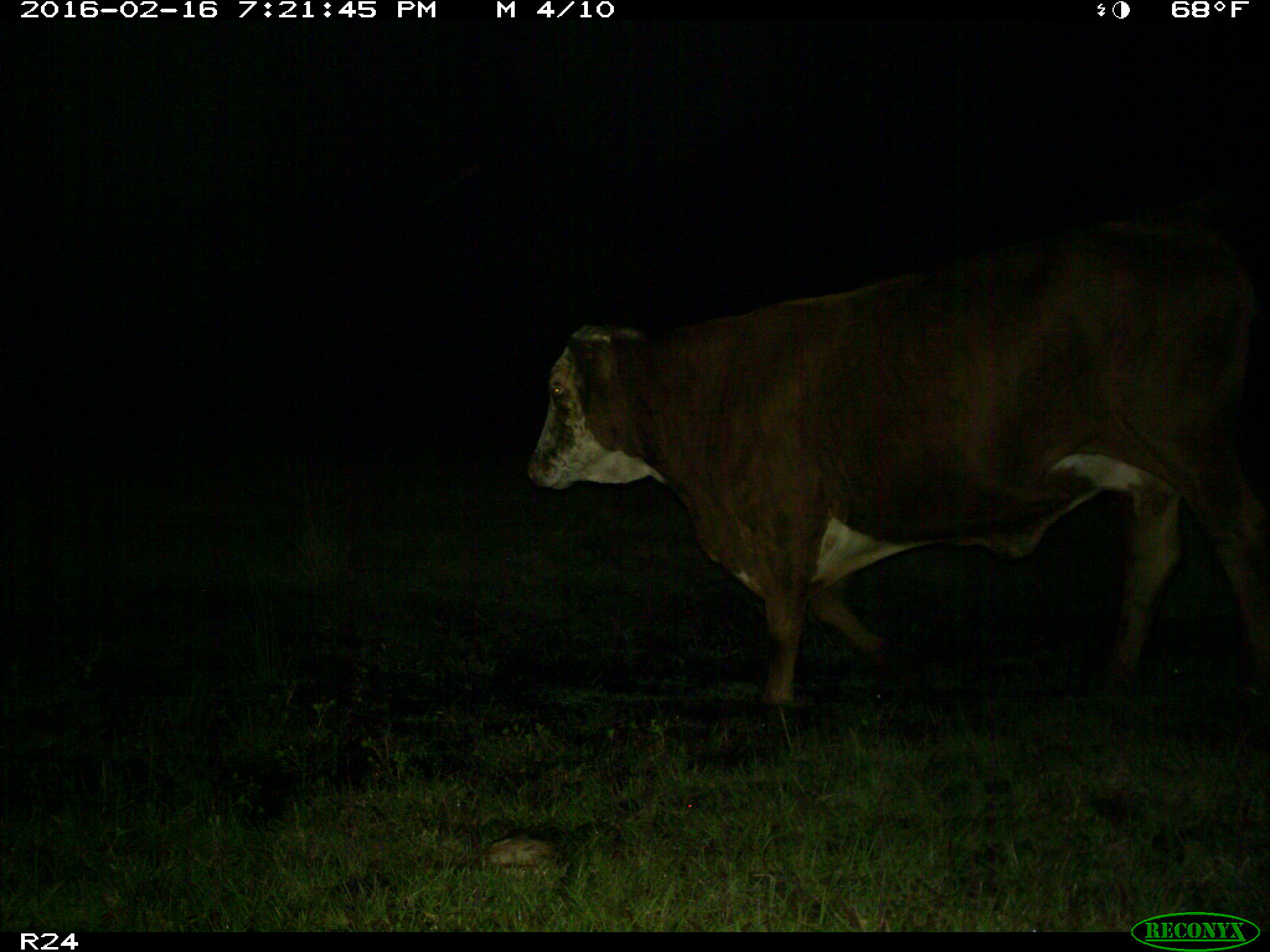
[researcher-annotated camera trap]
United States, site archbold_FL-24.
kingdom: Animalia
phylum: Chordata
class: Mammalia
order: Artiodactyla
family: Bovidae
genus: Bos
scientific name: Bos taurus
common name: domestic cow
Bos taurus (domestic cow).